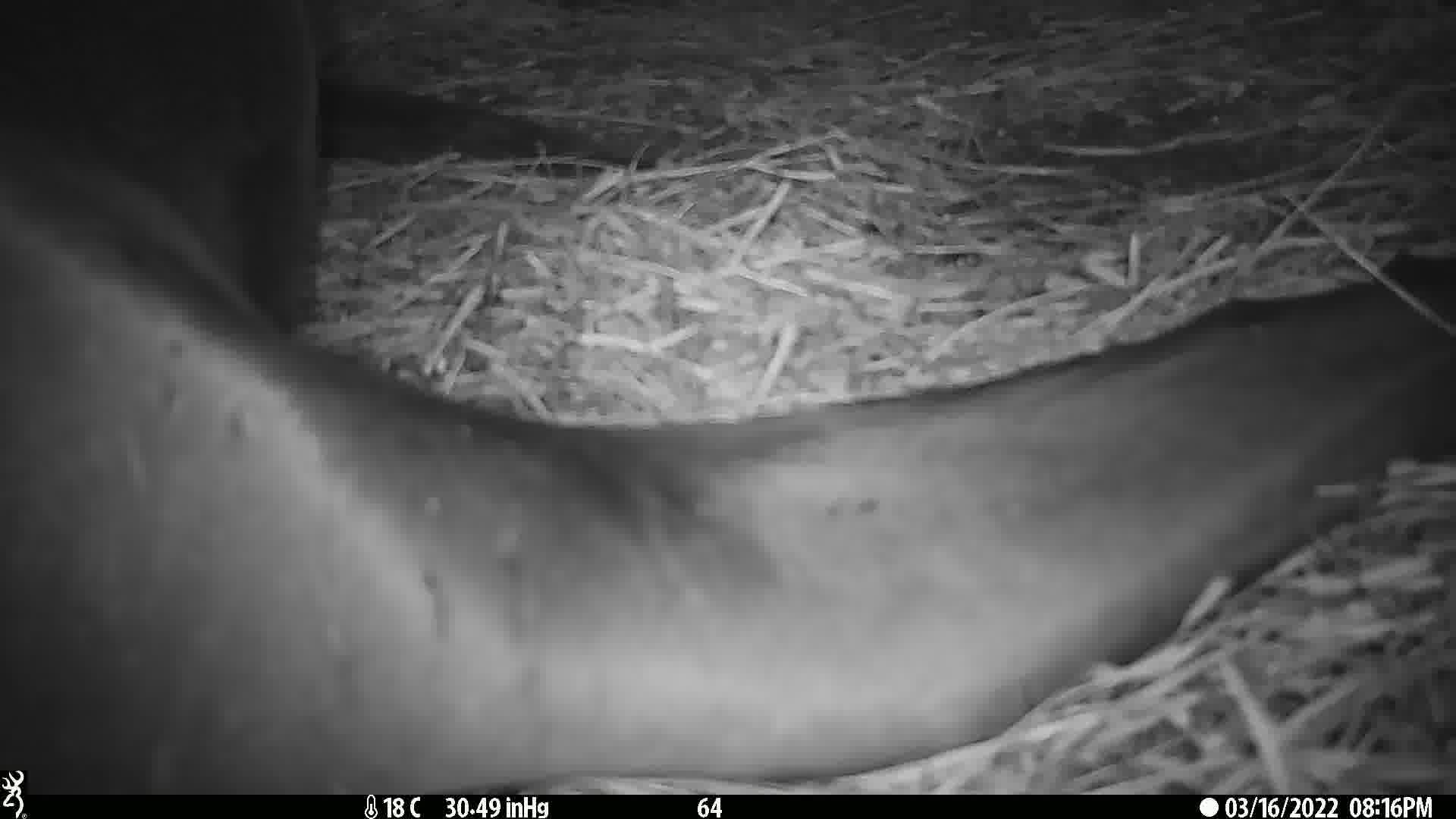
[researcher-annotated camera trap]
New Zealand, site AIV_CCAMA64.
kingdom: Animalia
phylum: Chordata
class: Mammalia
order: Carnivora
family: Otariidae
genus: Phocarctos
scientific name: Phocarctos hookeri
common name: new zealand sea lion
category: sealion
Sealion (new zealand sea lion) (Phocarctos hookeri).